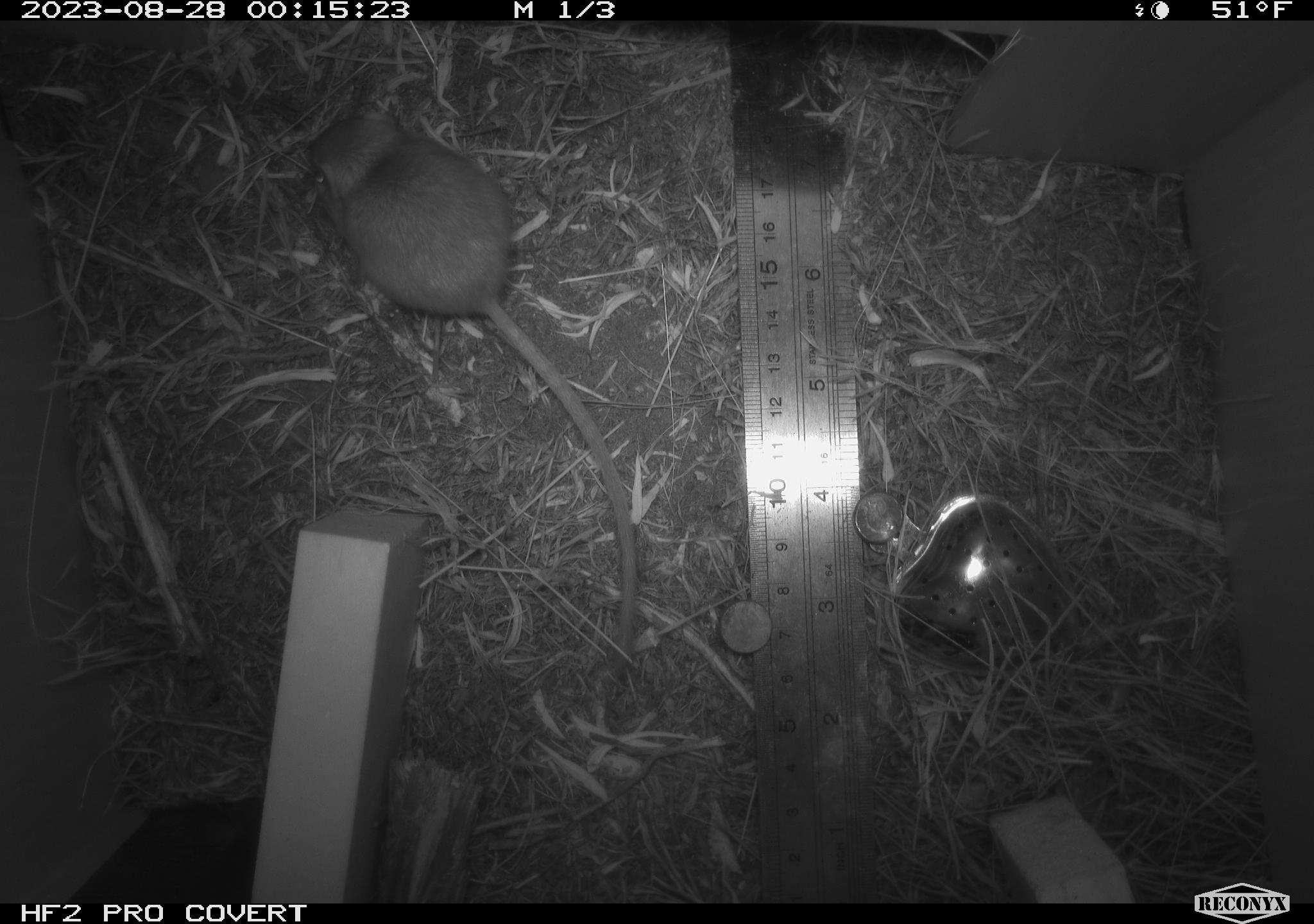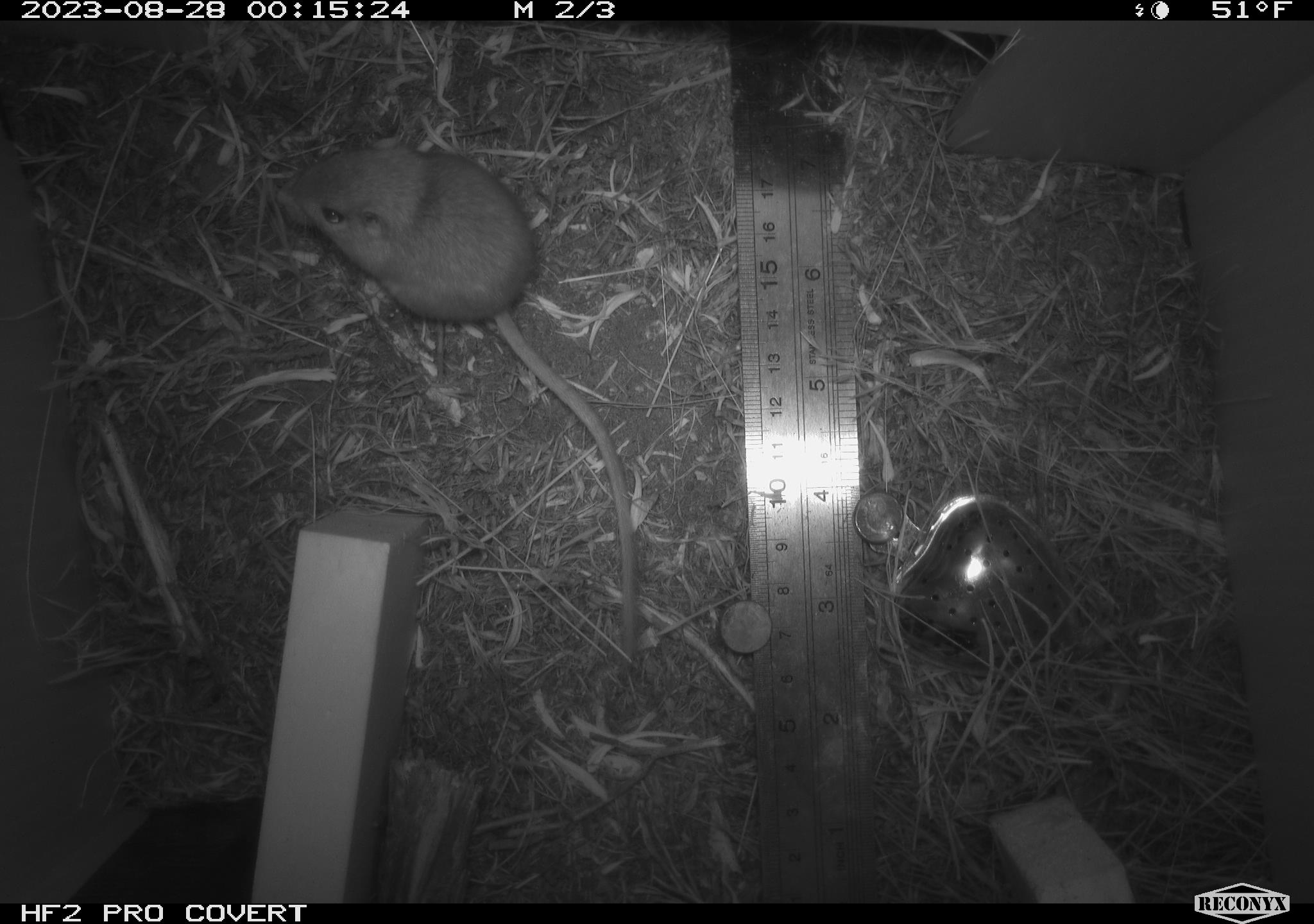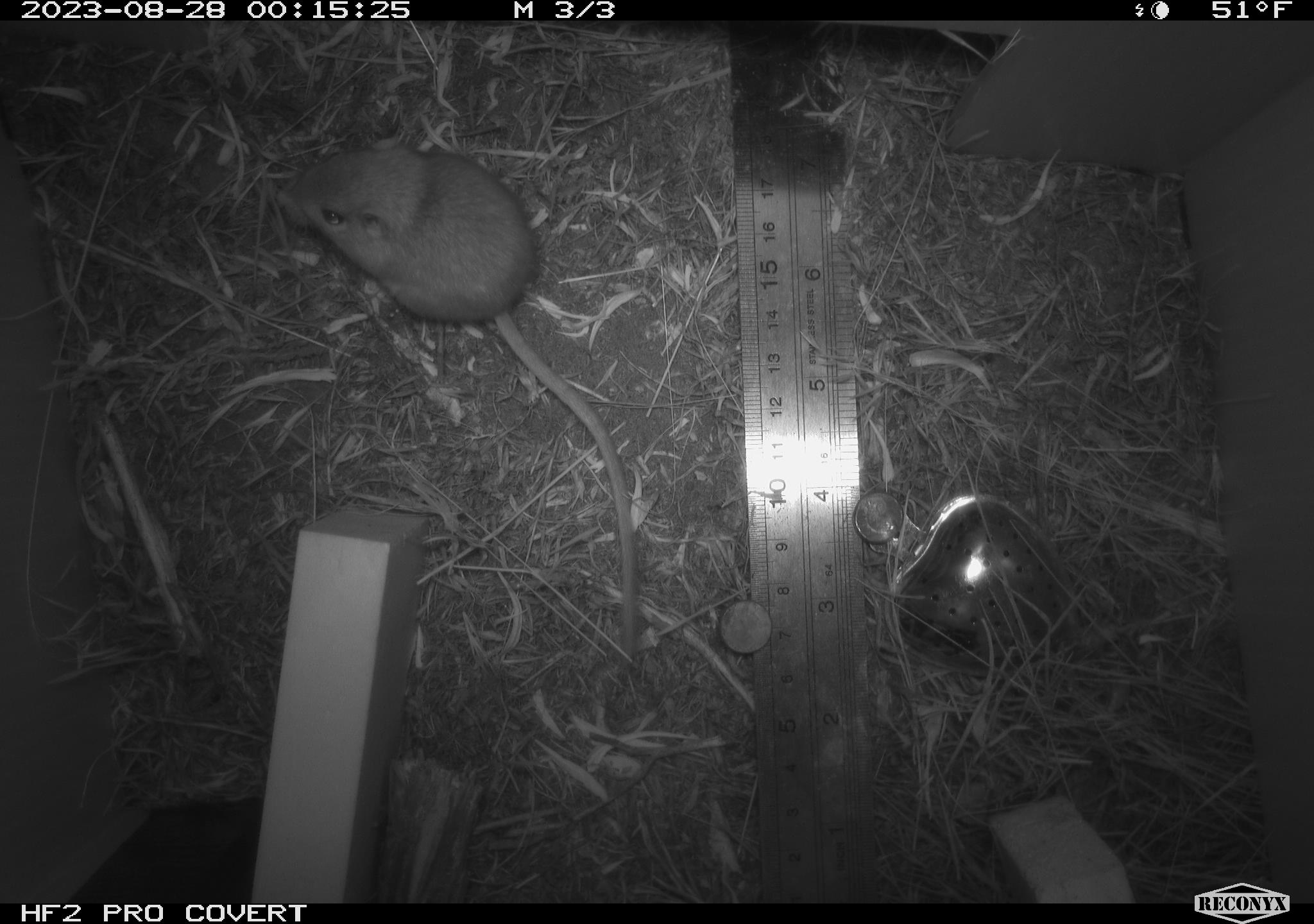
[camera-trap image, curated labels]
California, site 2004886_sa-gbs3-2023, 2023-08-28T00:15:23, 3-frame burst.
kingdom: Animalia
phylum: Chordata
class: Mammalia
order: Rodentia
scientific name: Rodentia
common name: mouse species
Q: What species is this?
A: Mouse species (Rodentia).